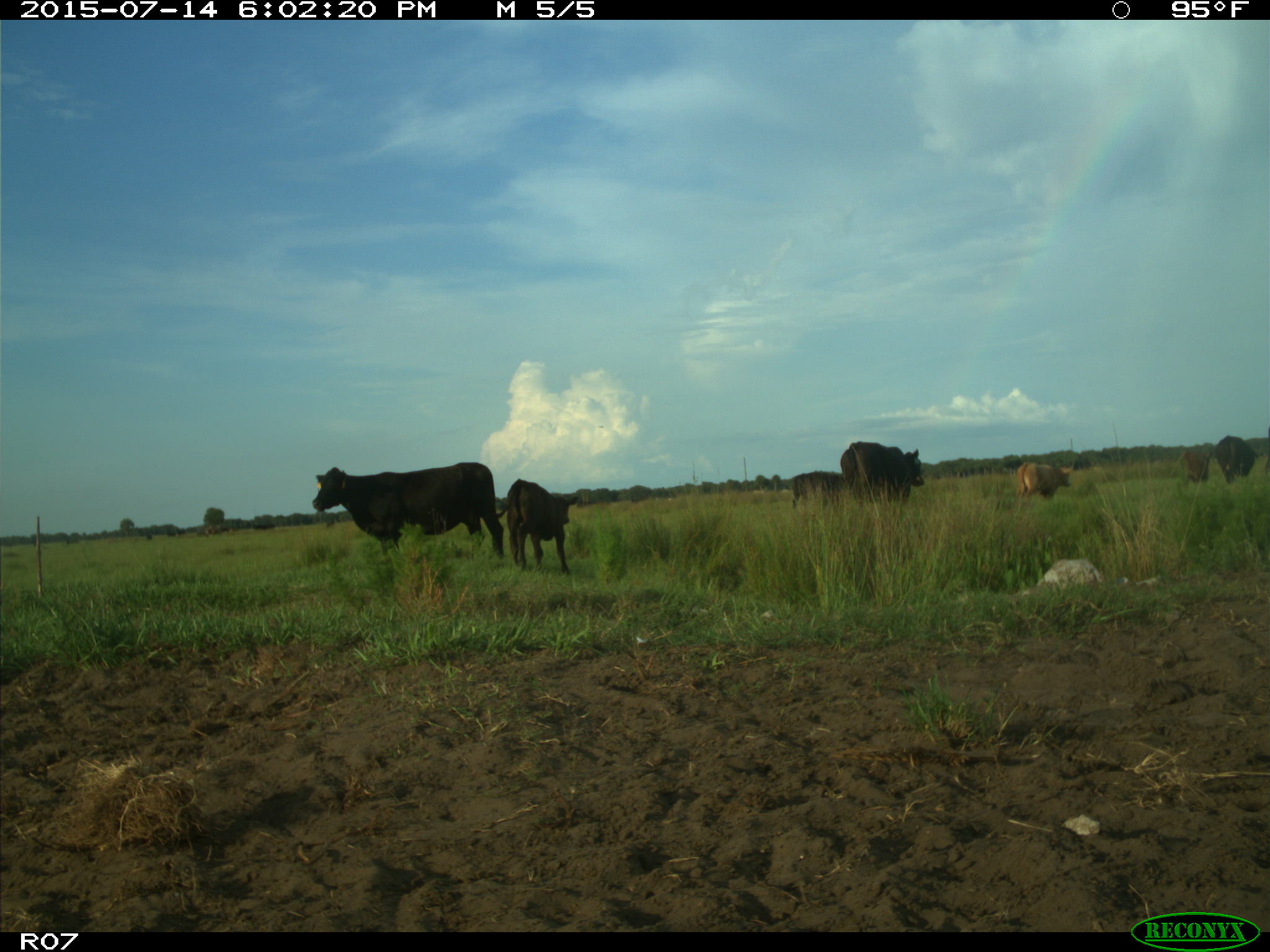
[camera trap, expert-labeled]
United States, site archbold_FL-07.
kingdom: Animalia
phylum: Chordata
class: Mammalia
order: Artiodactyla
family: Bovidae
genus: Bos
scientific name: Bos taurus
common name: domestic cow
Bos taurus (domestic cow).